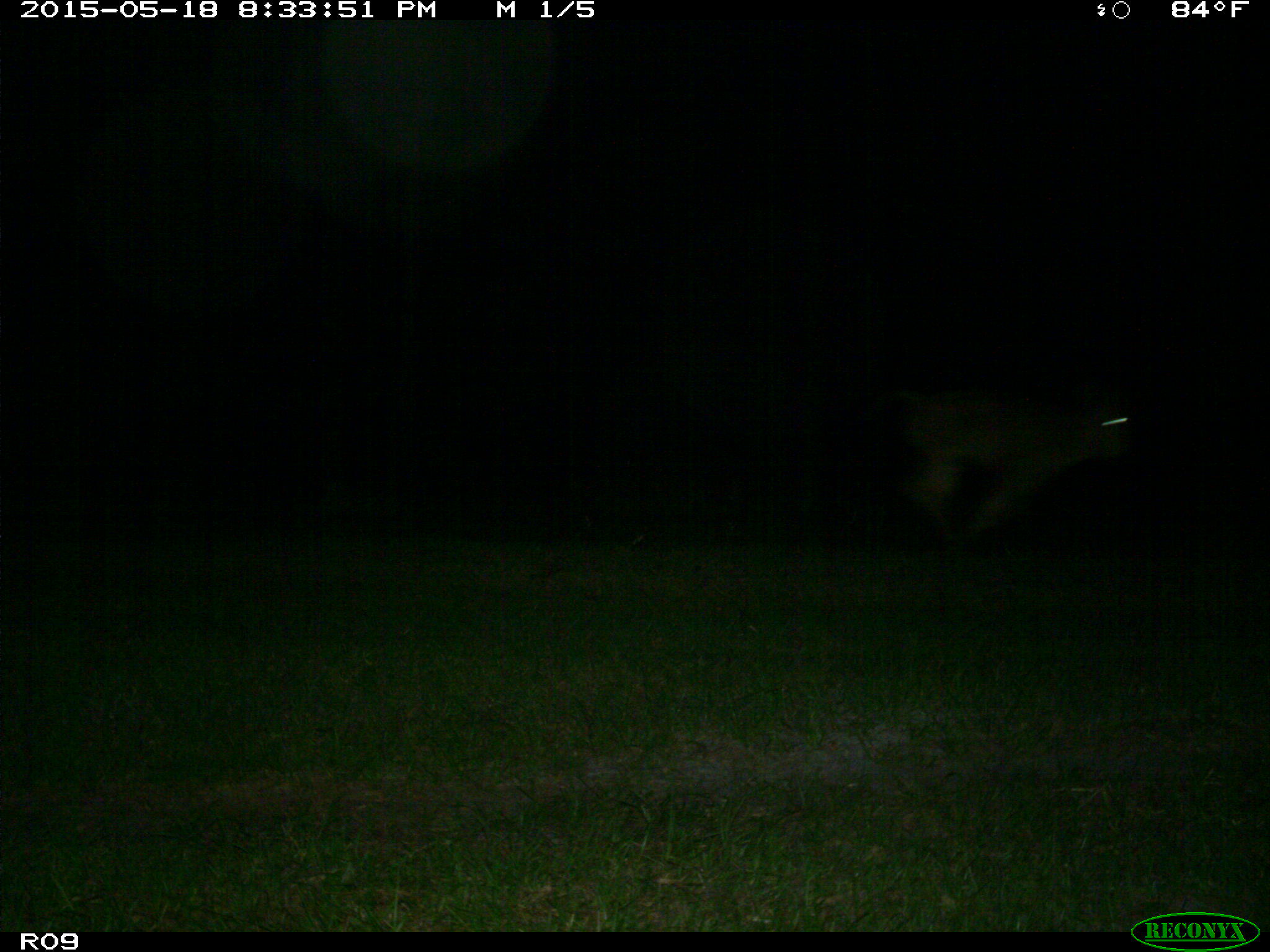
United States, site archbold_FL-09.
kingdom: Animalia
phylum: Chordata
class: Mammalia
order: Artiodactyla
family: Bovidae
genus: Bos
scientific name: Bos taurus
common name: domestic cow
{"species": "Bos taurus (domestic cow)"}